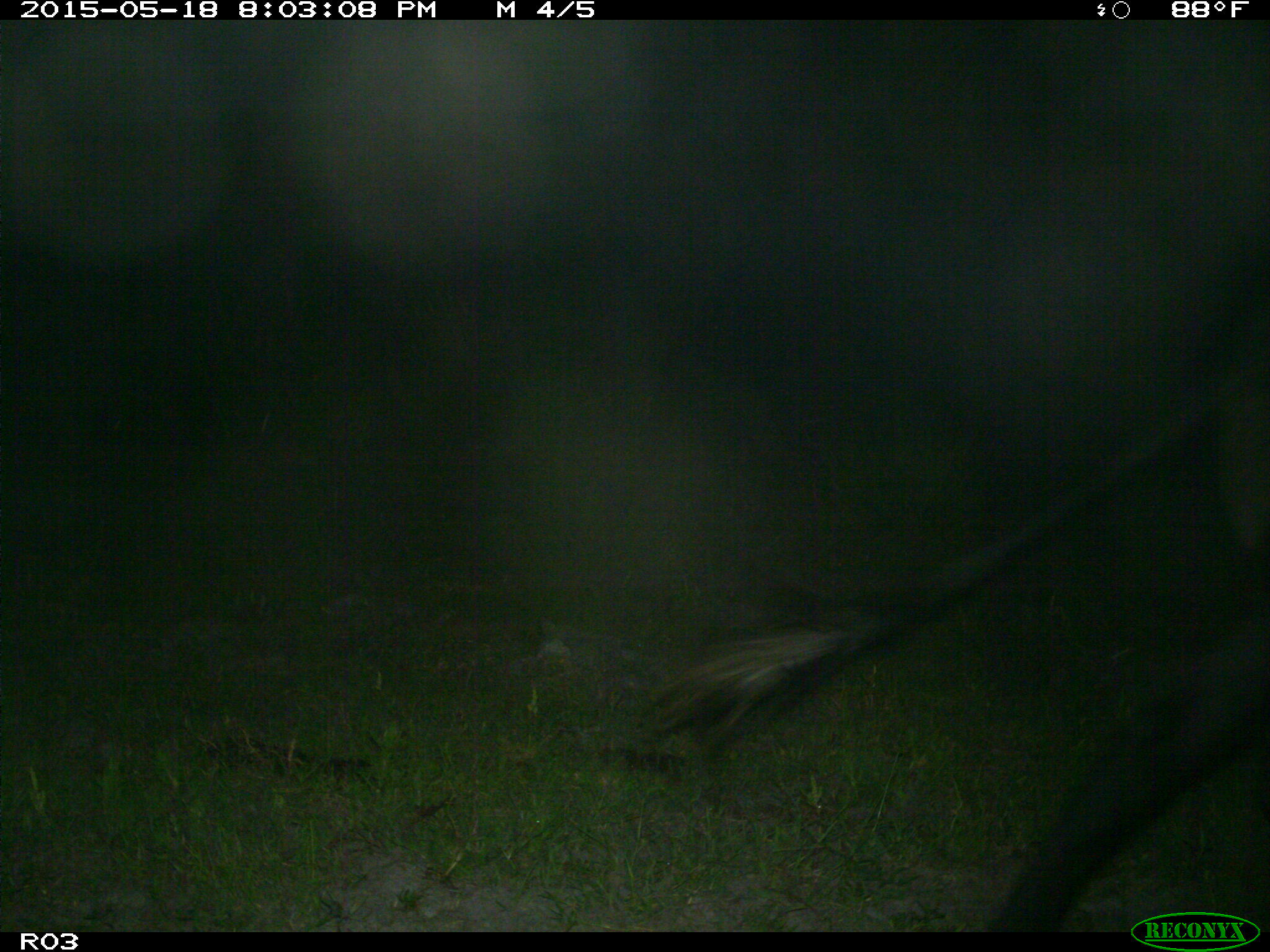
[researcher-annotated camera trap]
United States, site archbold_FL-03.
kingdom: Animalia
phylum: Chordata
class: Mammalia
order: Artiodactyla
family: Bovidae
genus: Bos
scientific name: Bos taurus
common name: domestic cow